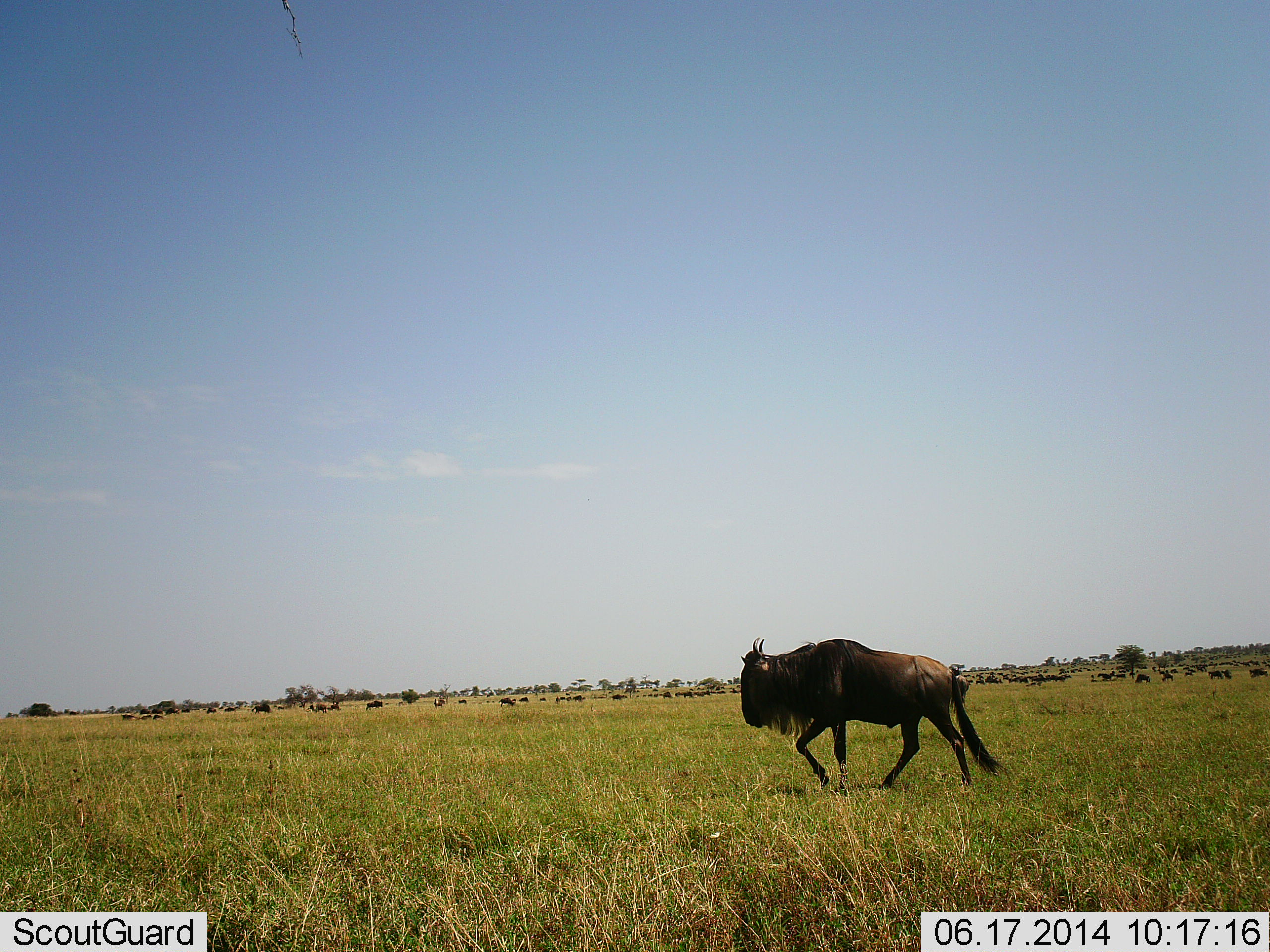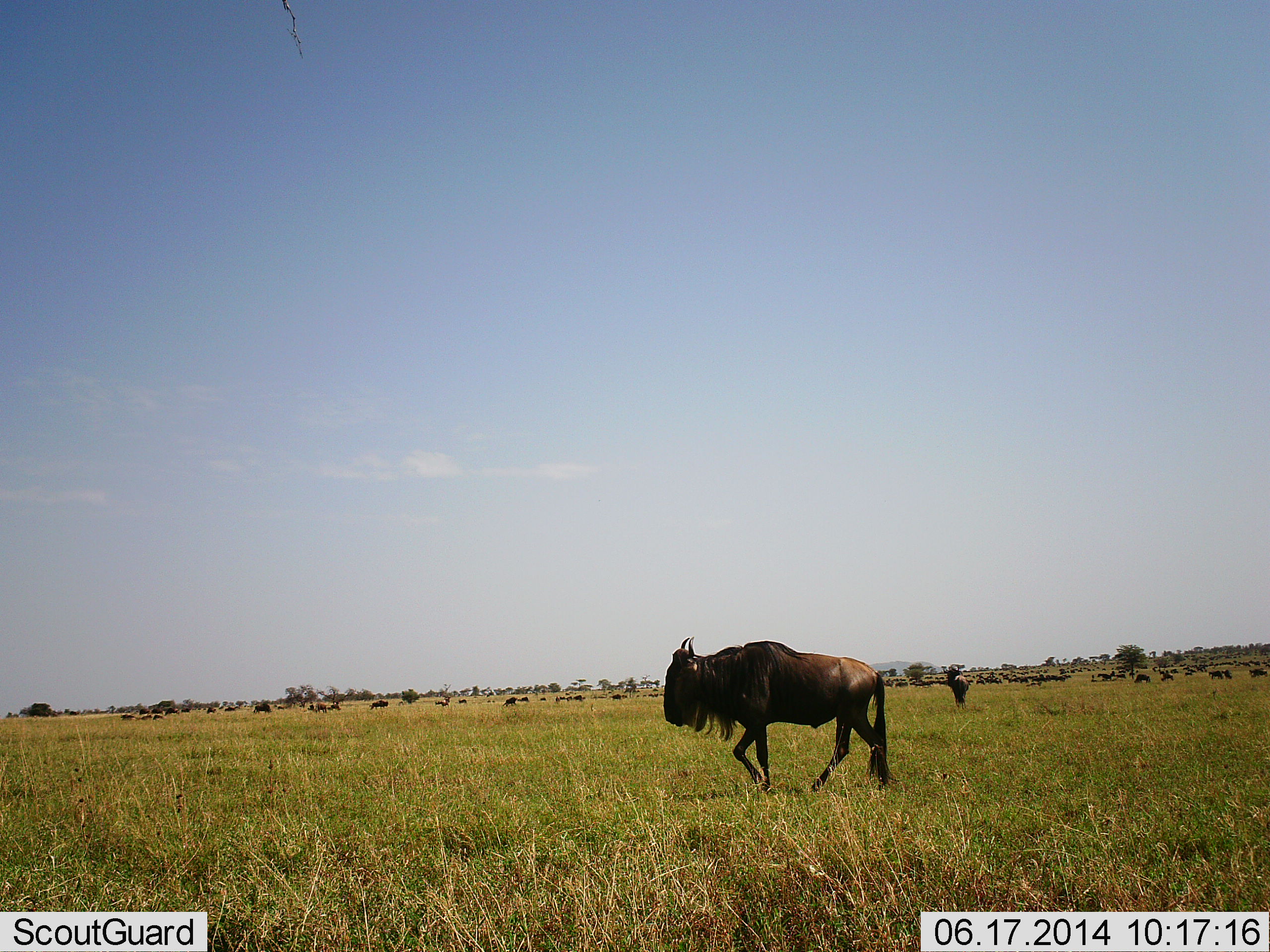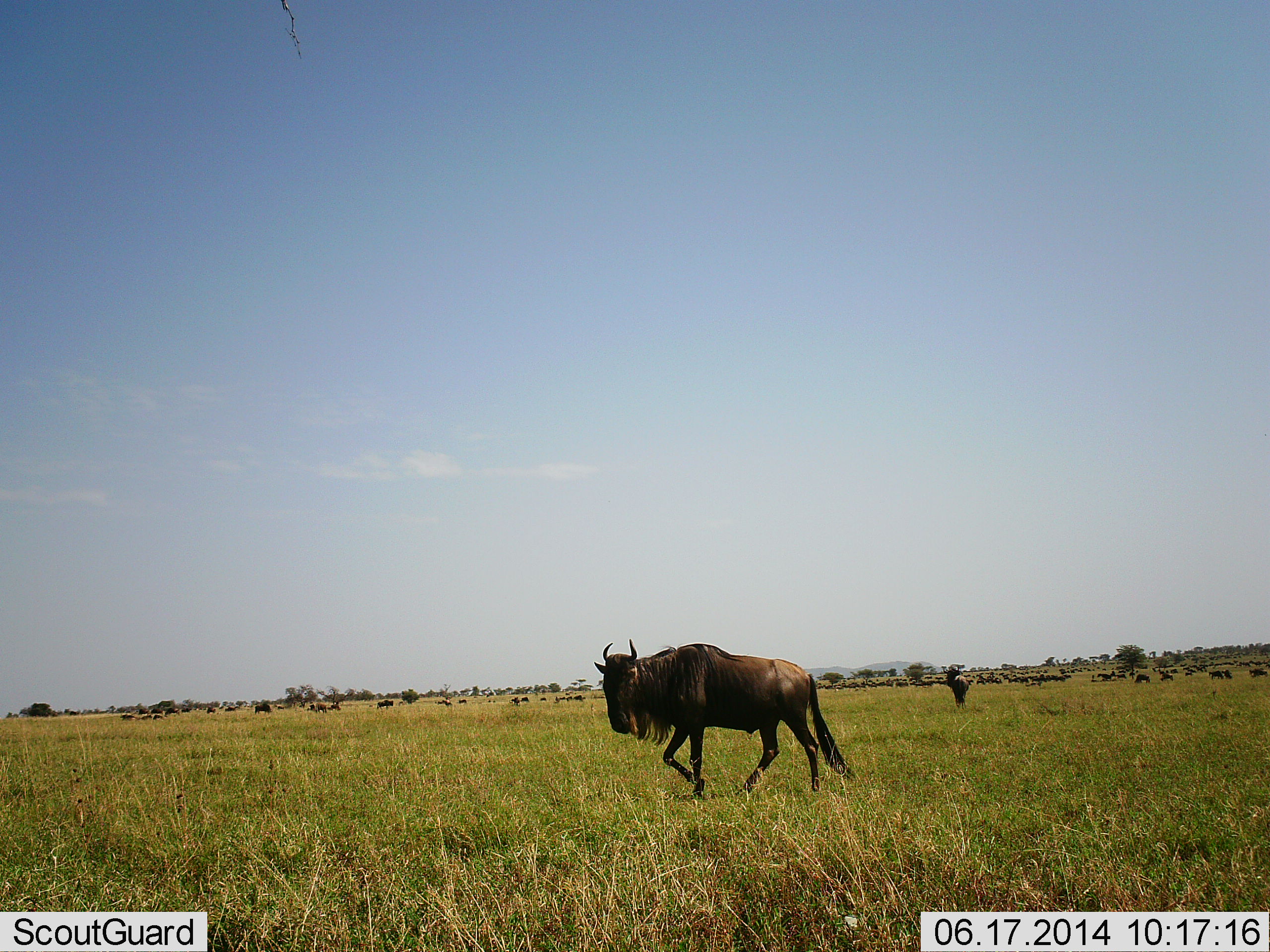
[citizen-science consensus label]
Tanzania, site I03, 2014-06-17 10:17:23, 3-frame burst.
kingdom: Animalia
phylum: Chordata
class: Mammalia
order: Artiodactyla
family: Bovidae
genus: Connochaetes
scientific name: Connochaetes taurinus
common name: blue wildebeest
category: wildebeest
Wildebeest (blue wildebeest) (Connochaetes taurinus), count 51+. Behavior (volunteer vote fractions): standing 50%, resting 20%, moving 70%, interacting 10%. Young present (vote fraction): 0%. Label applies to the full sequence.